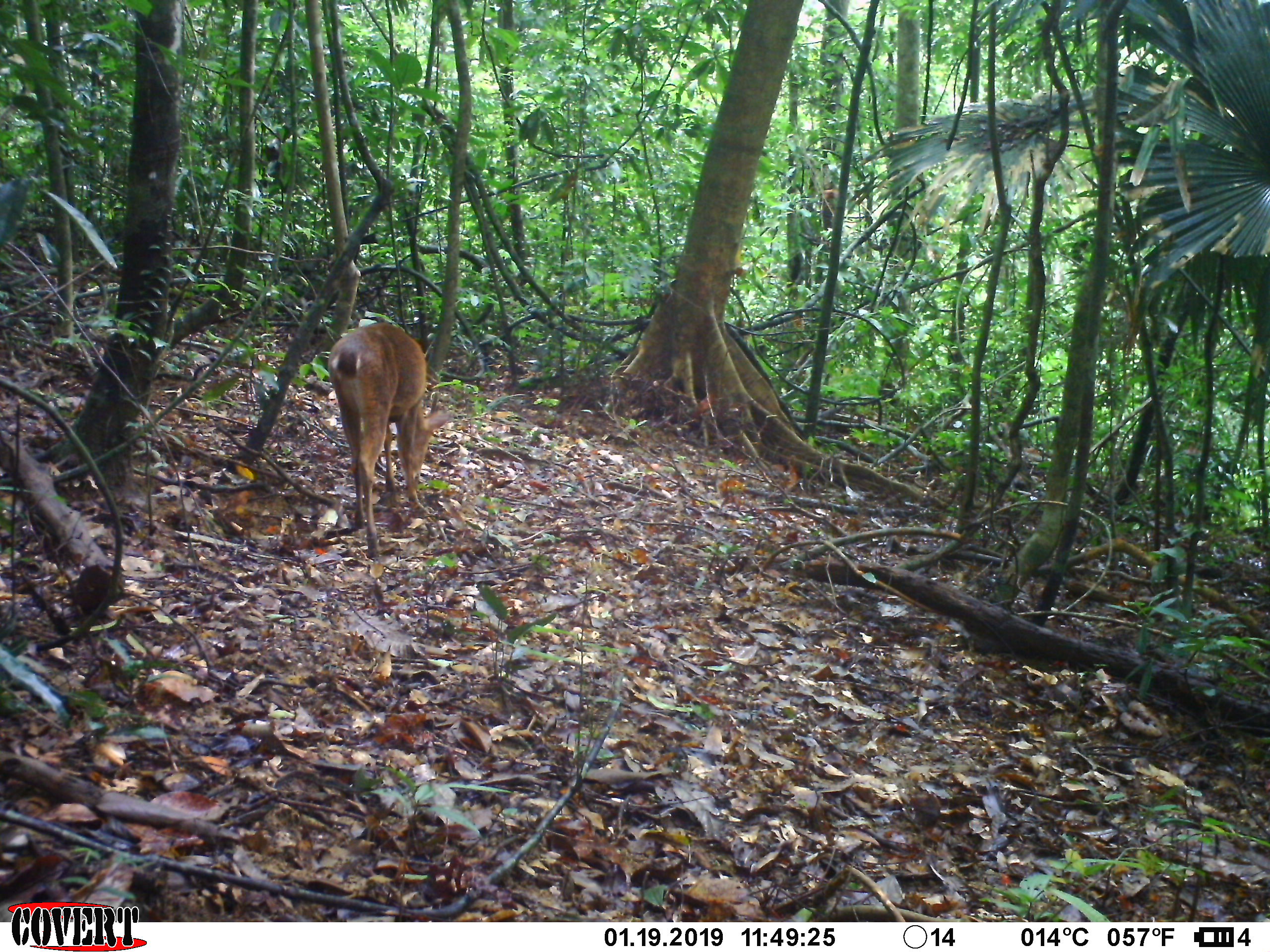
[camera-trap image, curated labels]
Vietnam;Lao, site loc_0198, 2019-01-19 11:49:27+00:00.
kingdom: Animalia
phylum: Chordata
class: Mammalia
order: Artiodactyla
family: Cervidae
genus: Muntiacus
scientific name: Muntiacus vuquangensis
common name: large-antlered muntjac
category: large antlered muntjac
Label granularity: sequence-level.